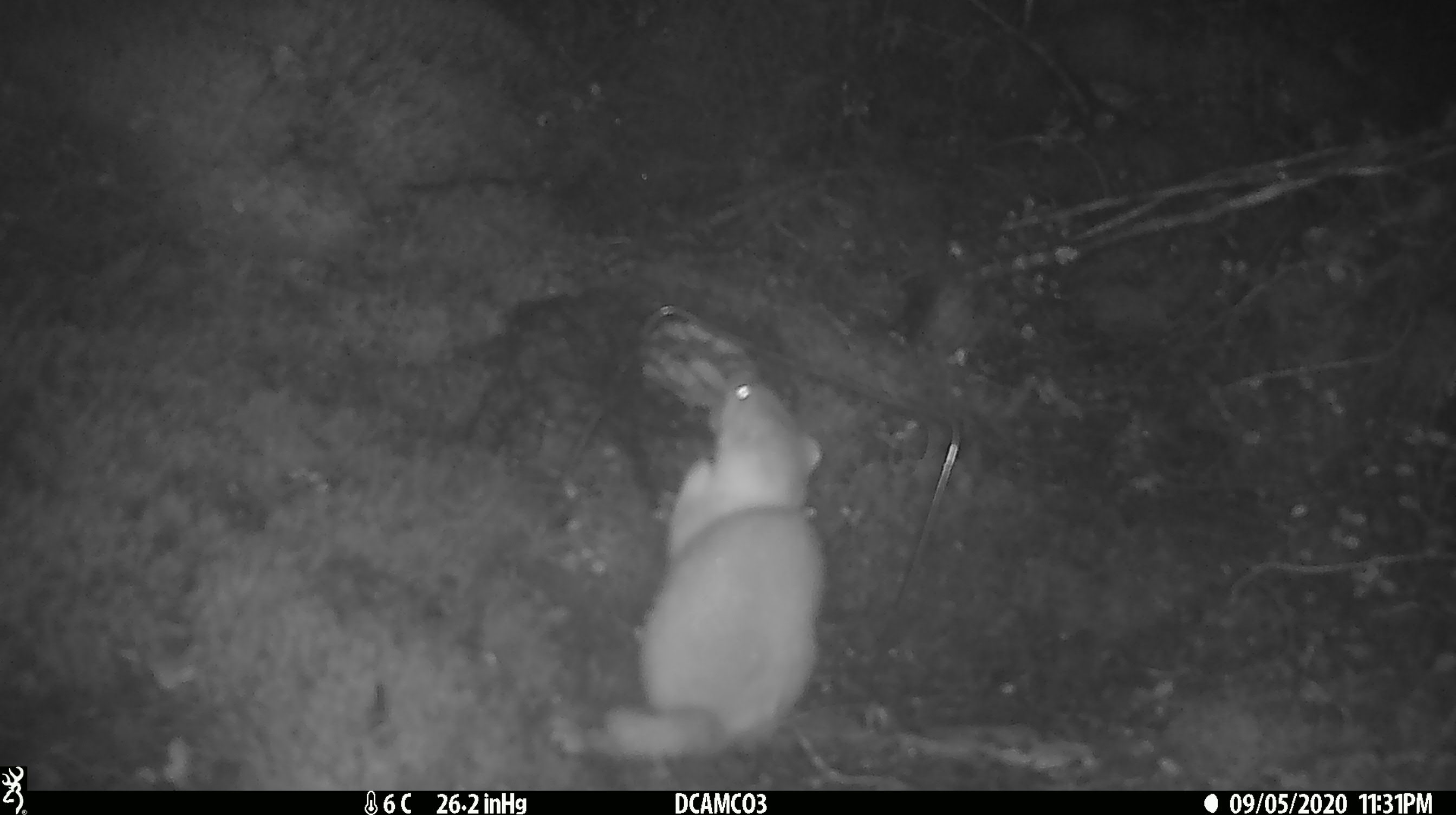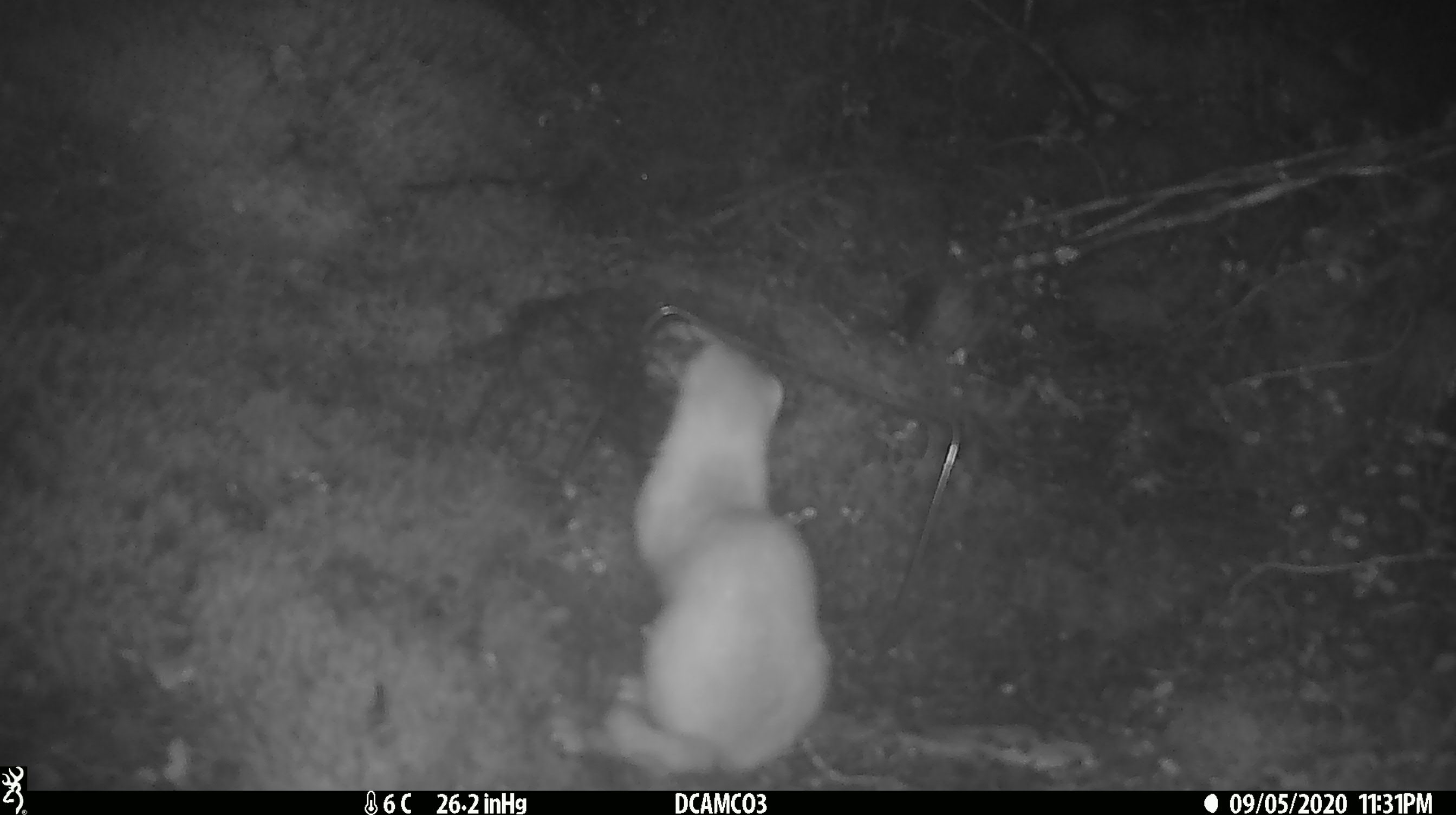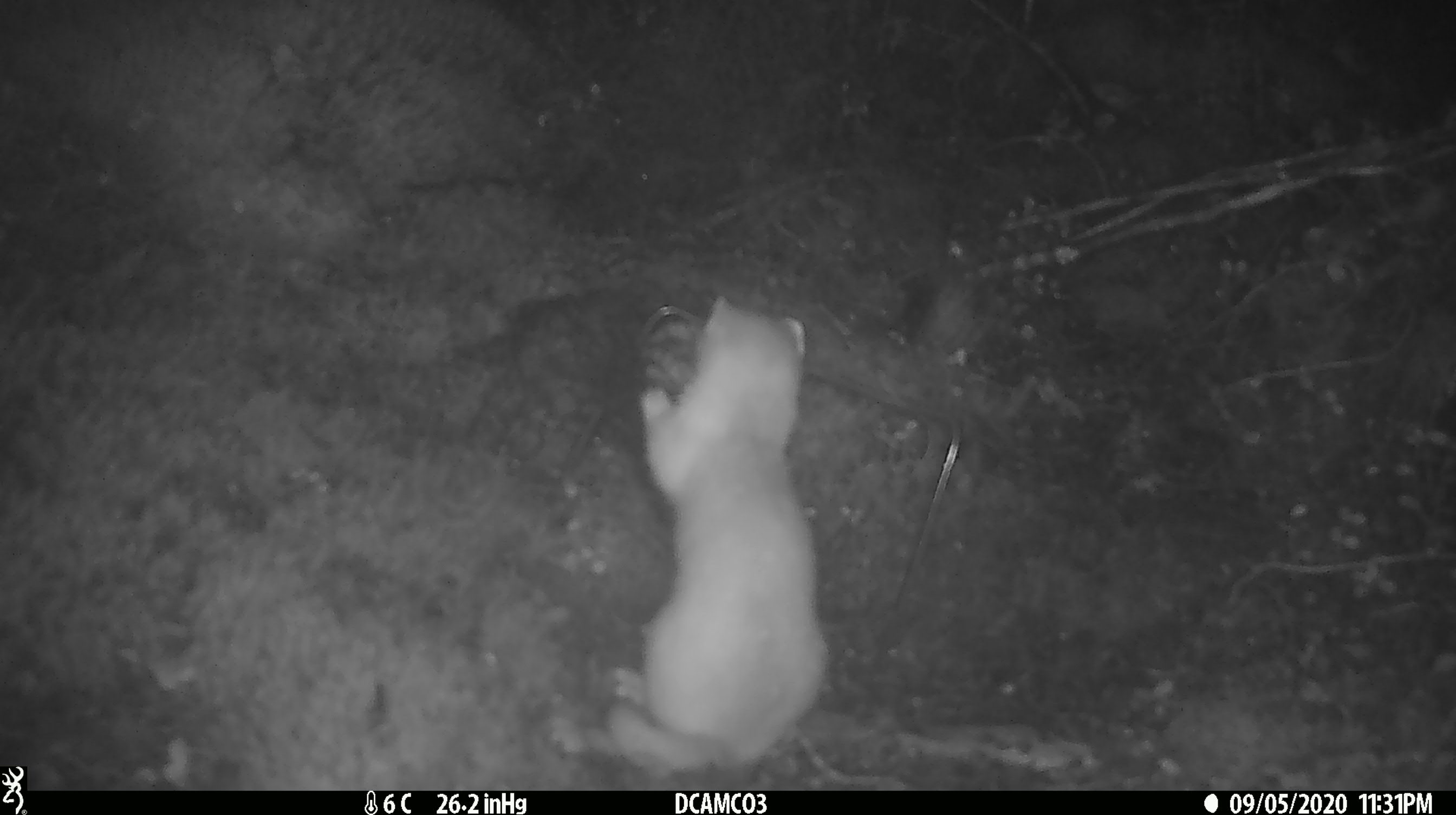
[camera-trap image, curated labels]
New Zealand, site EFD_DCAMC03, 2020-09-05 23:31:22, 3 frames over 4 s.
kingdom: Animalia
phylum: Chordata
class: Mammalia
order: Carnivora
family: Mustelidae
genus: Mustela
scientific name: Mustela erminea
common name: stoat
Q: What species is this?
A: Stoat (Mustela erminea).